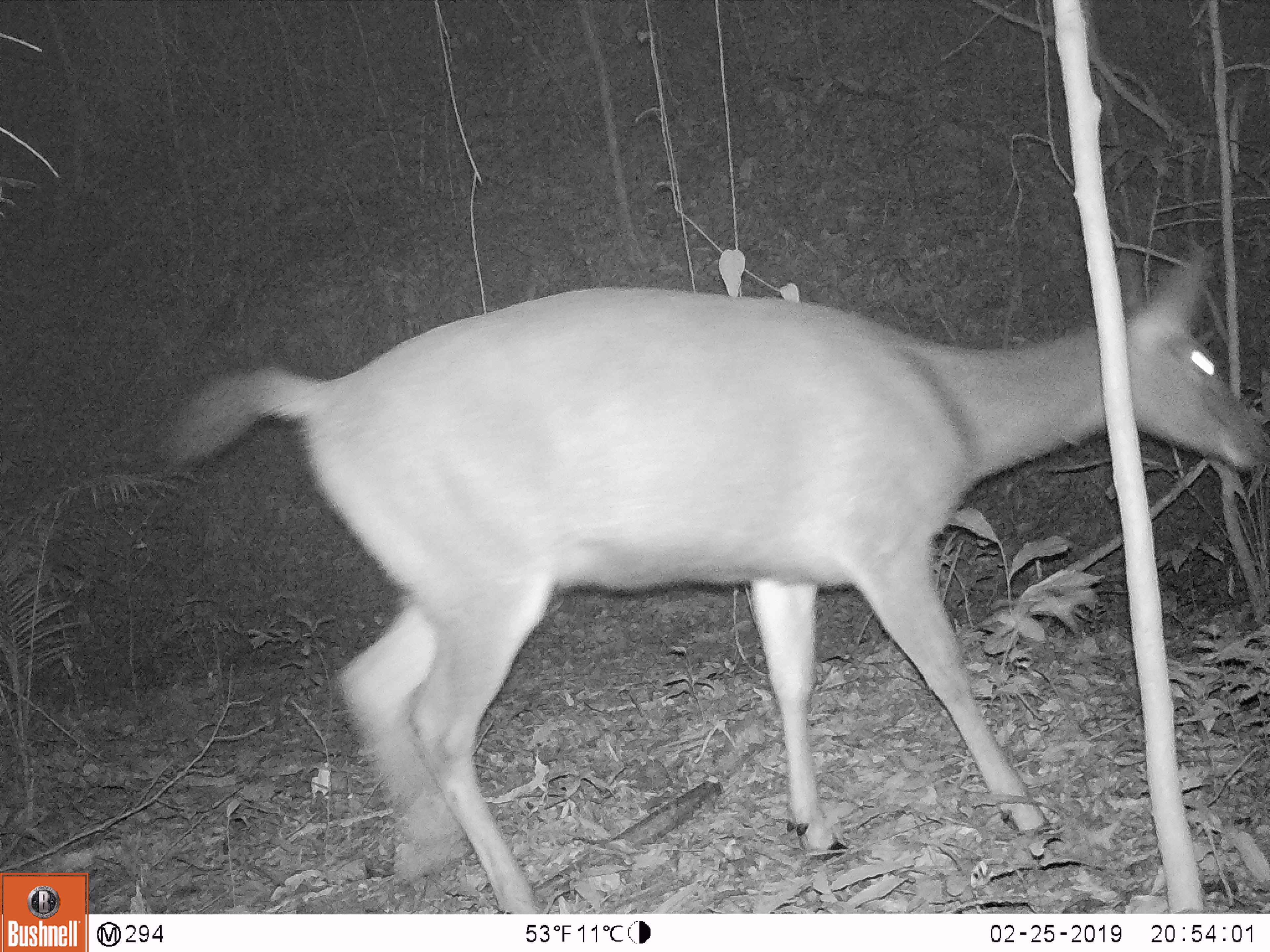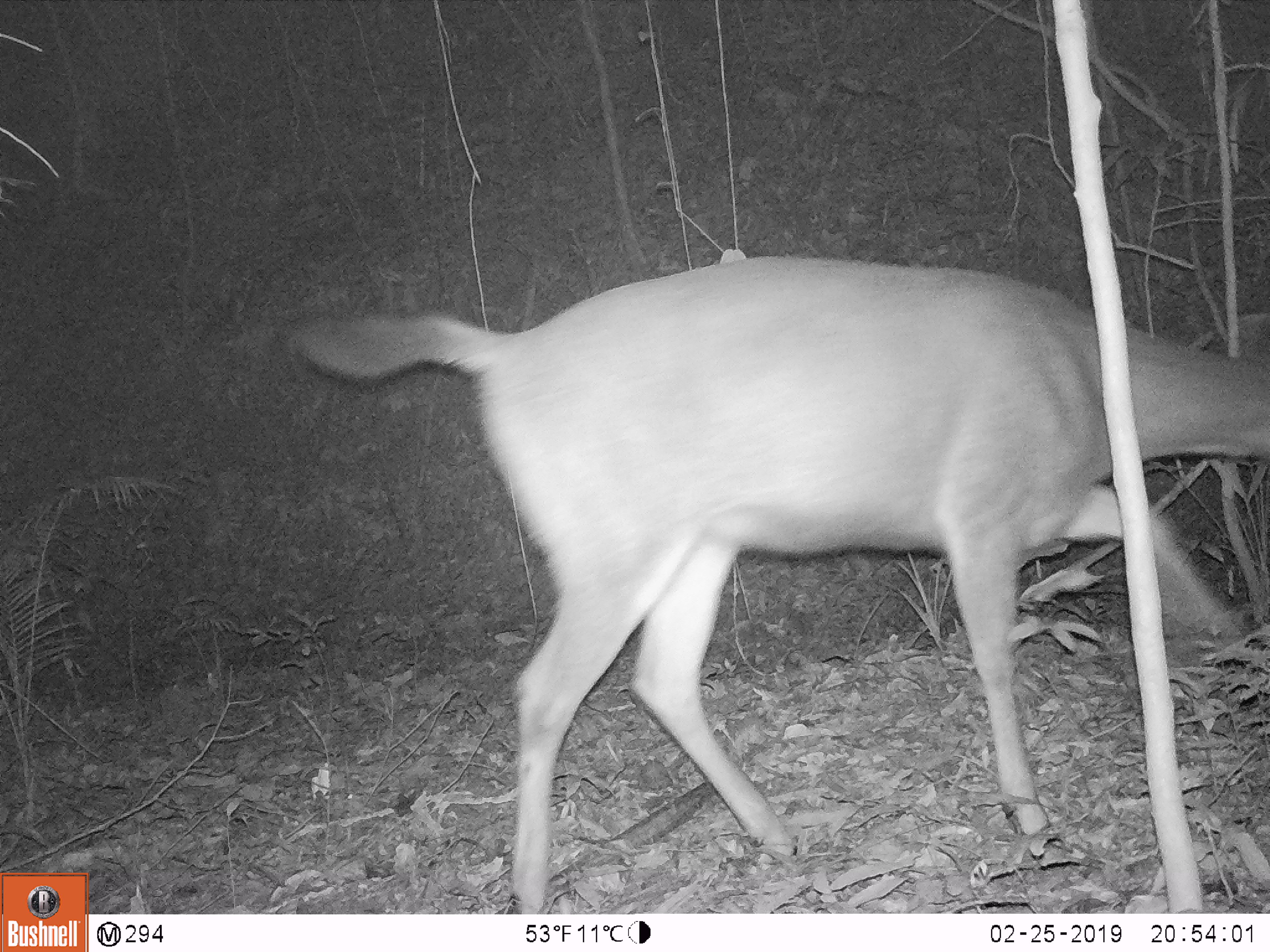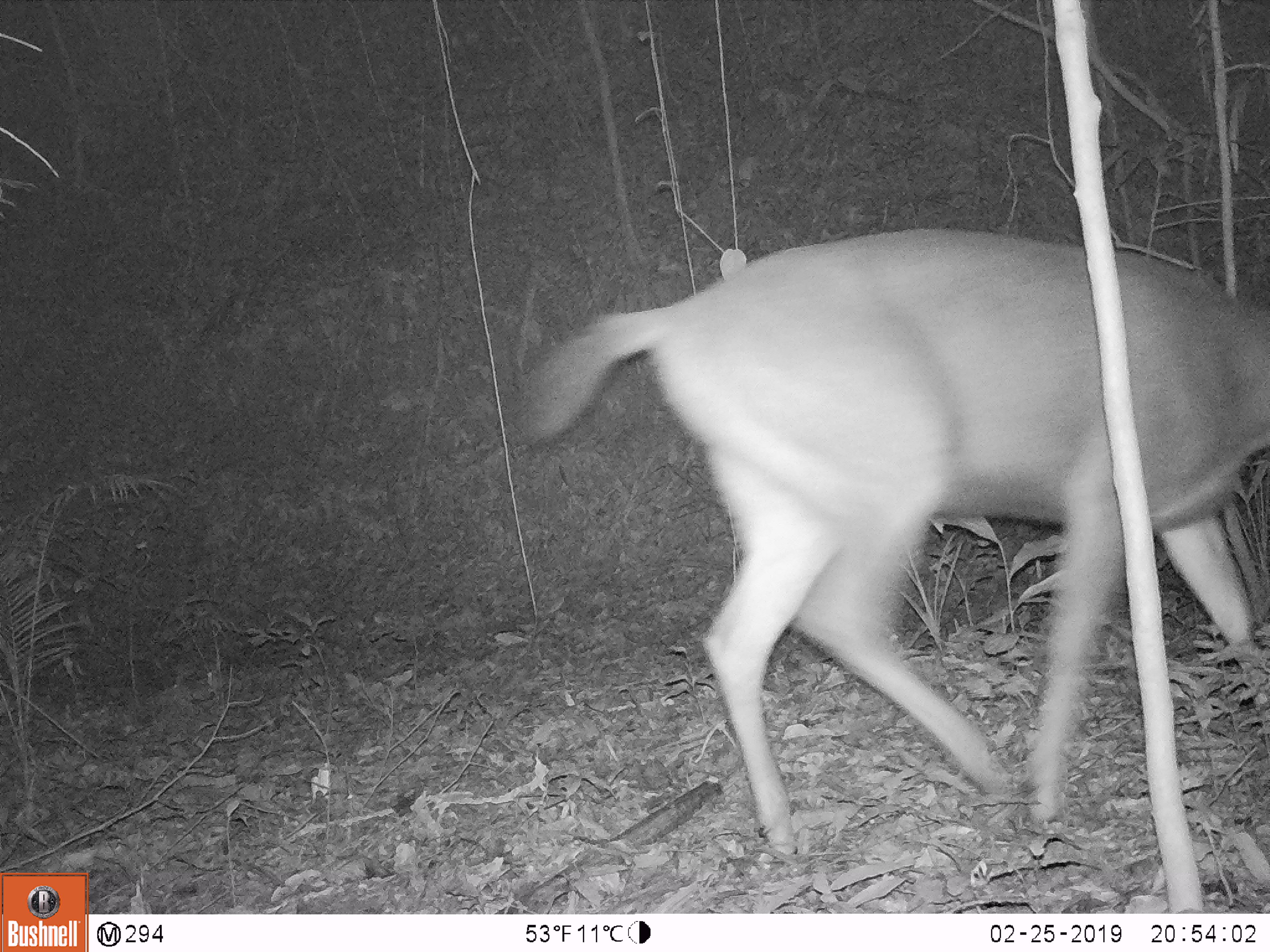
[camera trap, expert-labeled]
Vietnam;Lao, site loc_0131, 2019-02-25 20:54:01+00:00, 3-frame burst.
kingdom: Animalia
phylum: Chordata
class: Mammalia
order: Artiodactyla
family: Cervidae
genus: Rusa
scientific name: Rusa unicolor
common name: sambar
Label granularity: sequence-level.